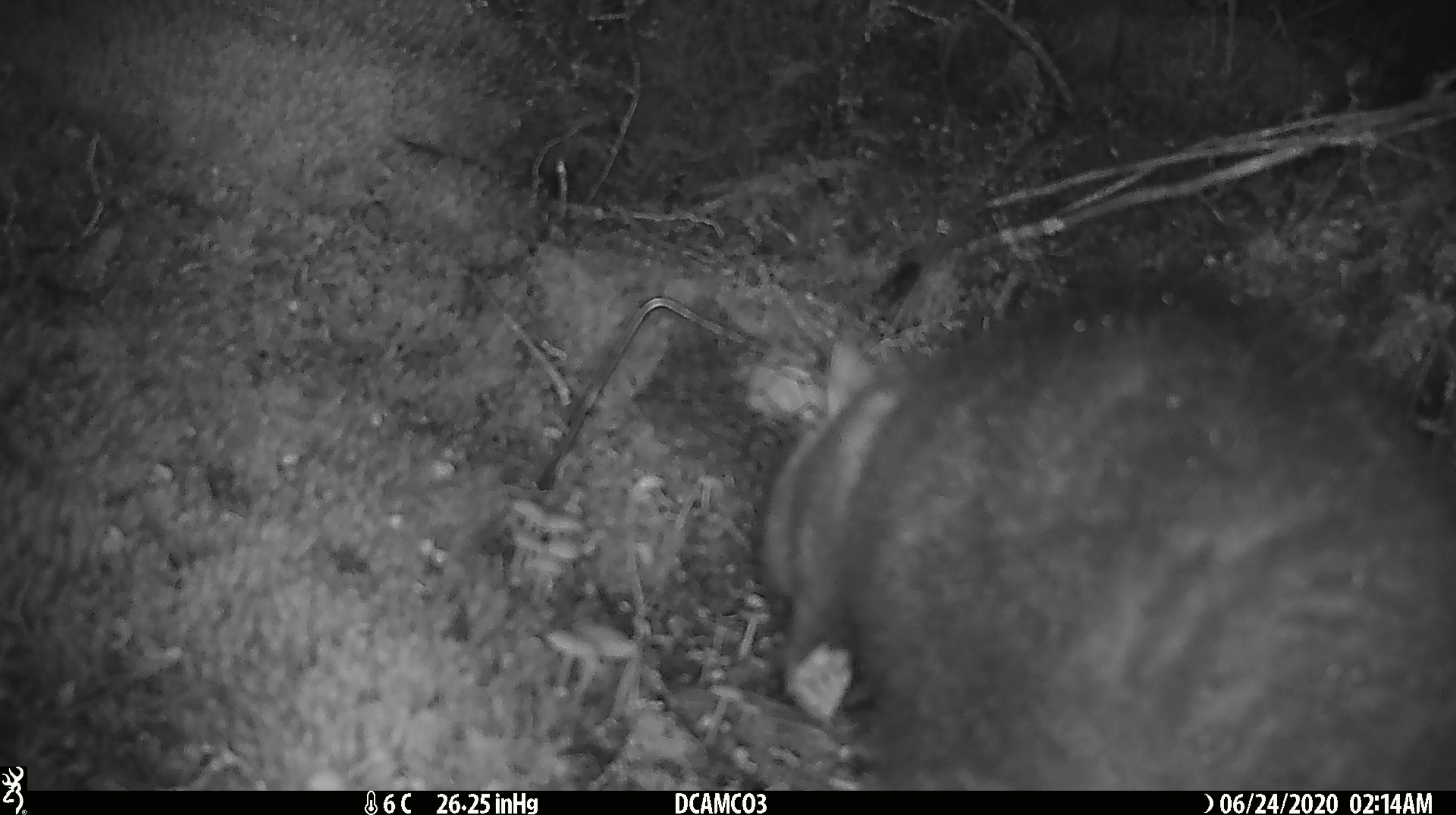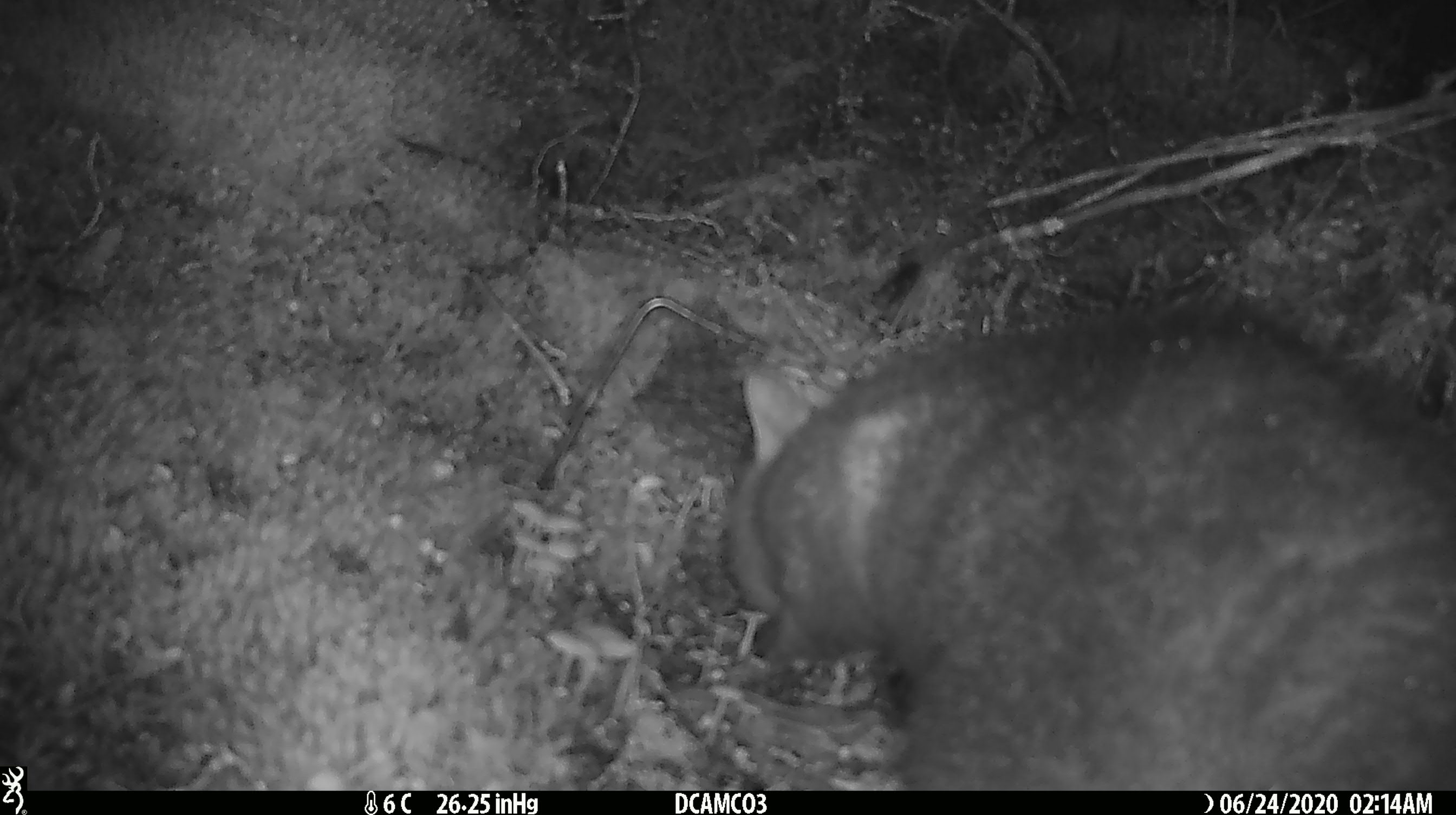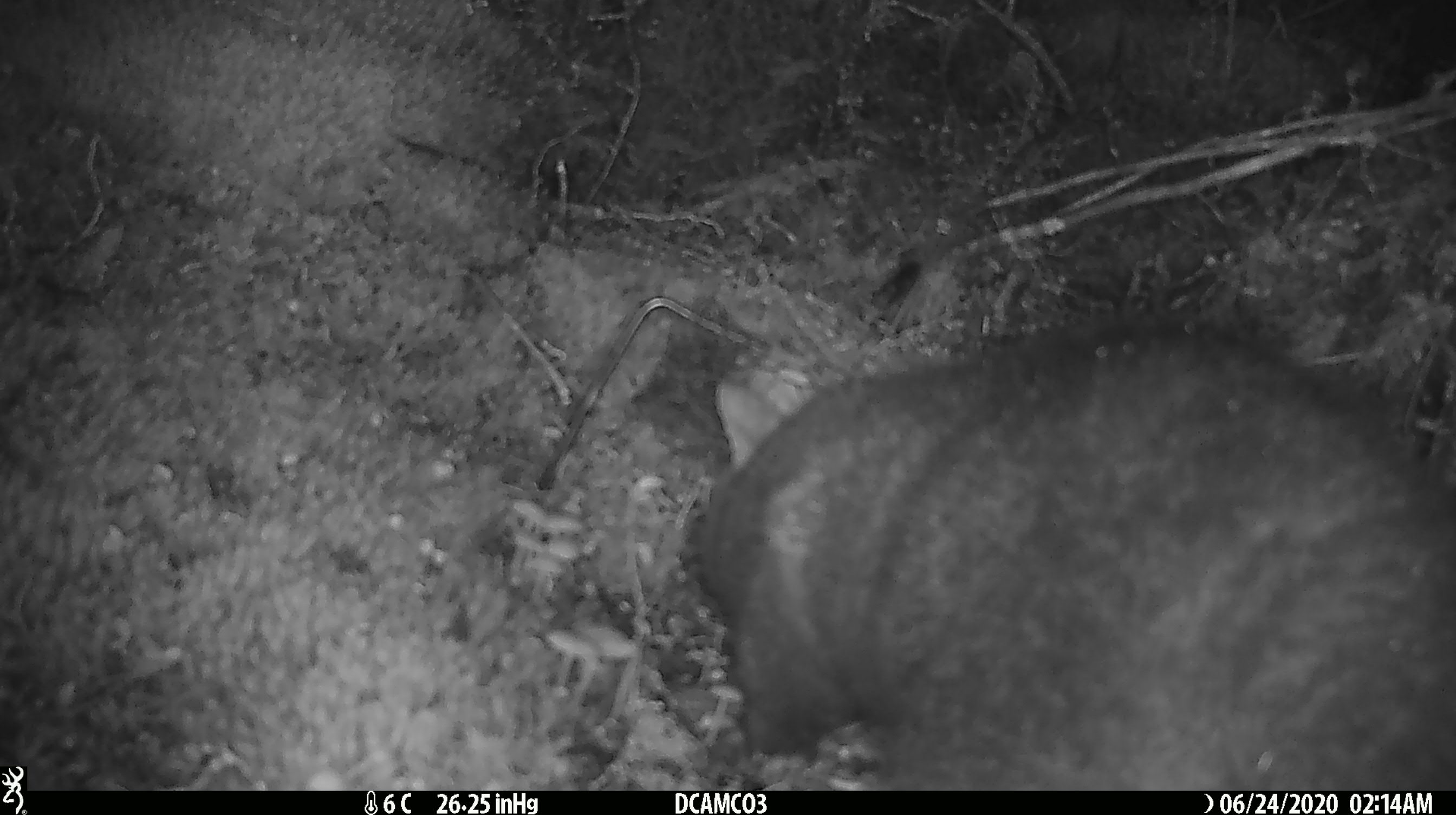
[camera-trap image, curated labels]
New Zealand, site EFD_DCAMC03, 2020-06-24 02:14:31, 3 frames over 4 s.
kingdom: Animalia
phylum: Chordata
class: Mammalia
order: Diprotodontia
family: Phalangeridae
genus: Trichosurus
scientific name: Trichosurus vulpecula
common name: common brushtail possum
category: possum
Possum (common brushtail possum) (Trichosurus vulpecula).